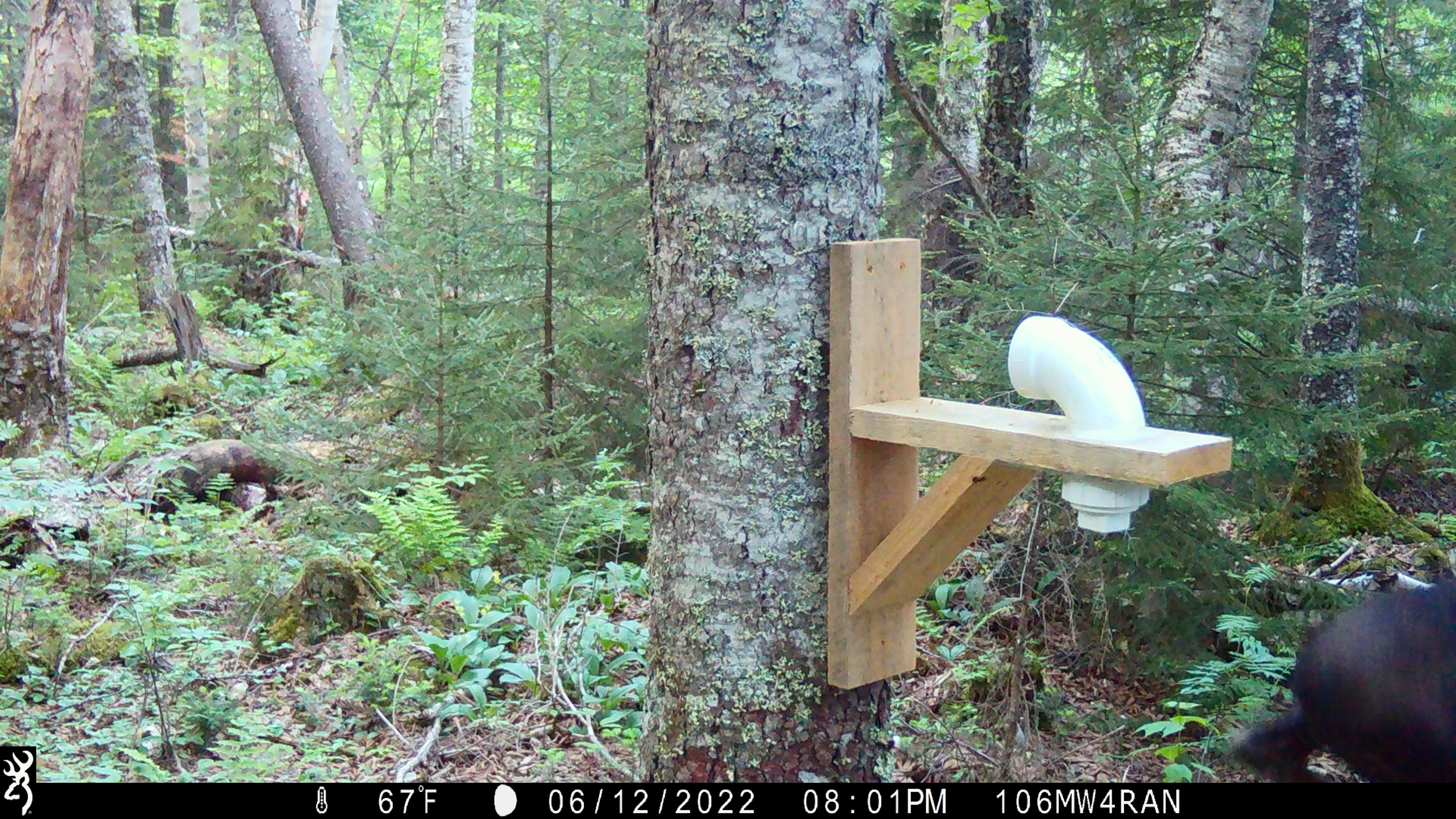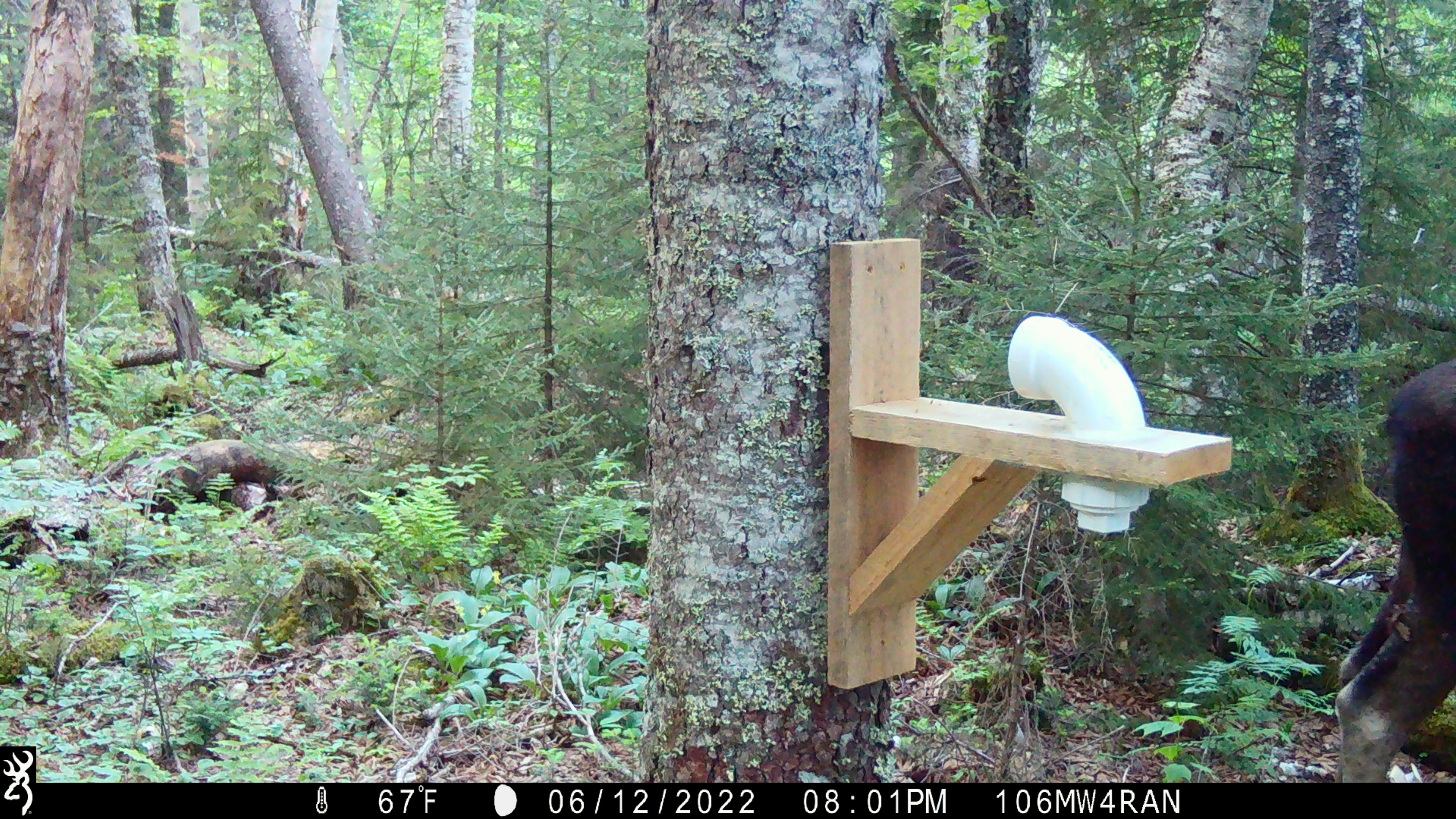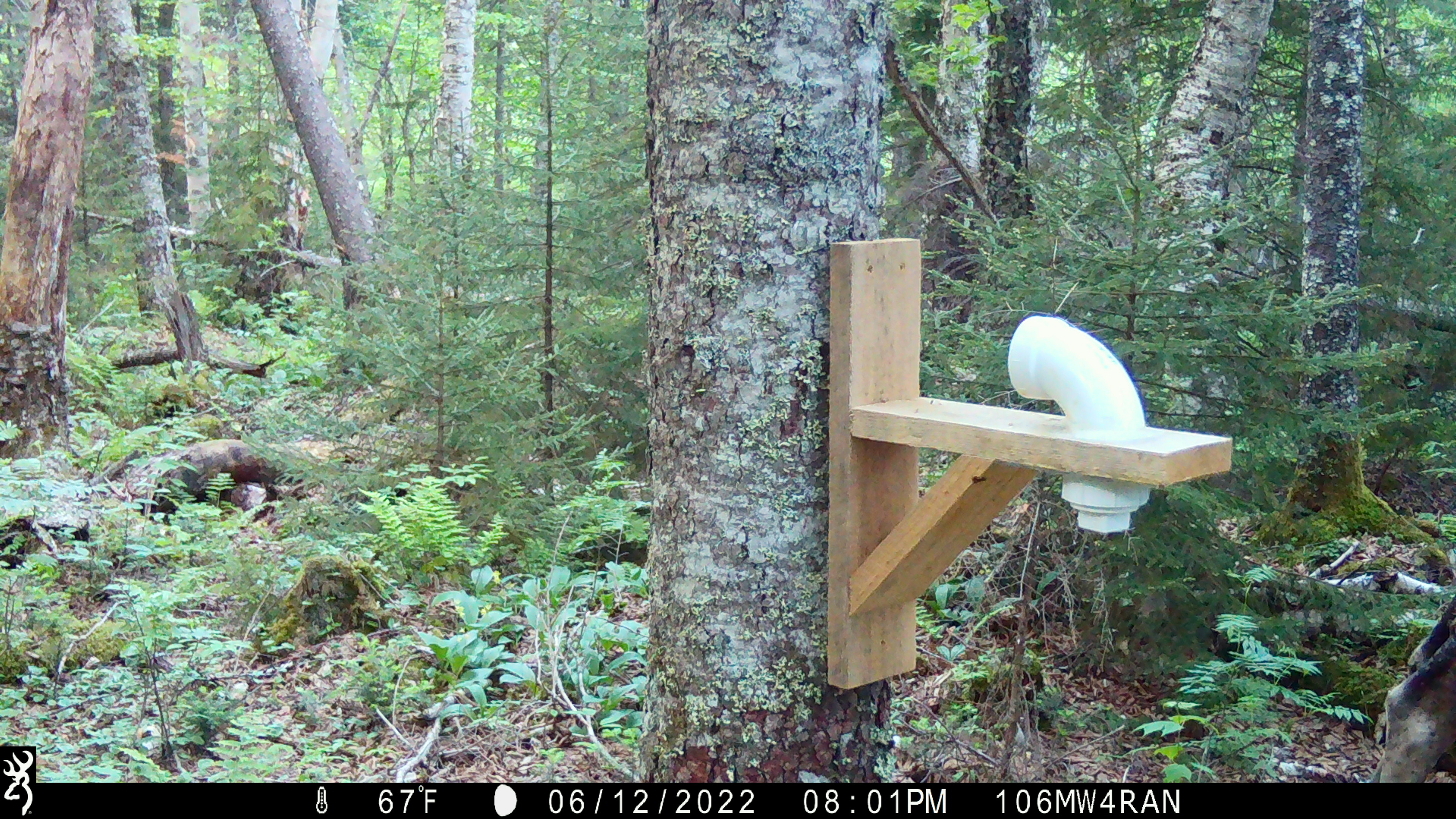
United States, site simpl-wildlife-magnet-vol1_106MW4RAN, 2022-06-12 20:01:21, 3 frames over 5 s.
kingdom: Animalia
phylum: Chordata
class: Mammalia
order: Artiodactyla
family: Cervidae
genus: Alces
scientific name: Alces alces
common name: moose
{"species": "moose (Alces alces)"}